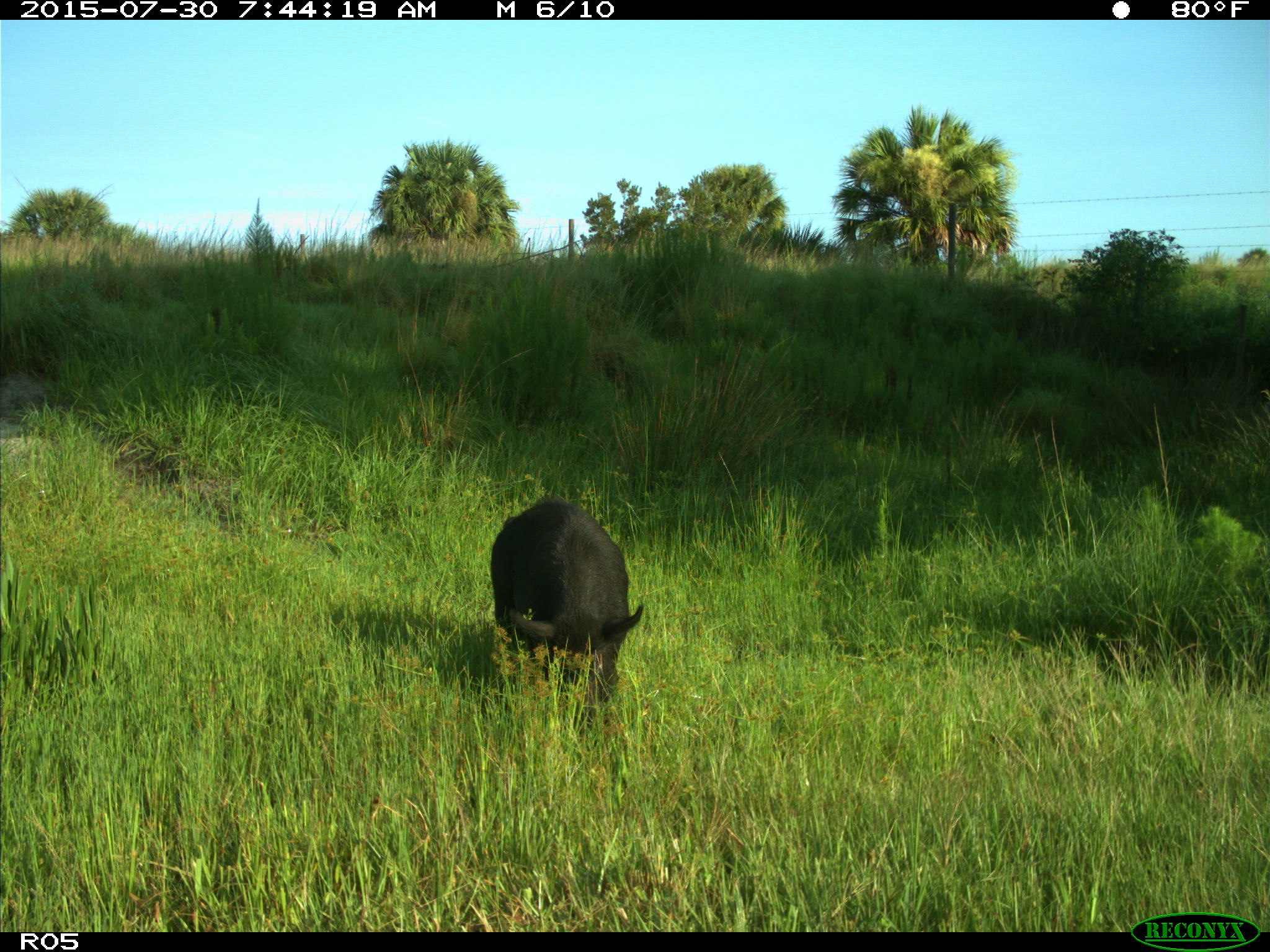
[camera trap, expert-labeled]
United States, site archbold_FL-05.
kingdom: Animalia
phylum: Chordata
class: Mammalia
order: Artiodactyla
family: Suidae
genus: Sus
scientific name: Sus scrofa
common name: wild boar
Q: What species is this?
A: Sus scrofa (wild boar).